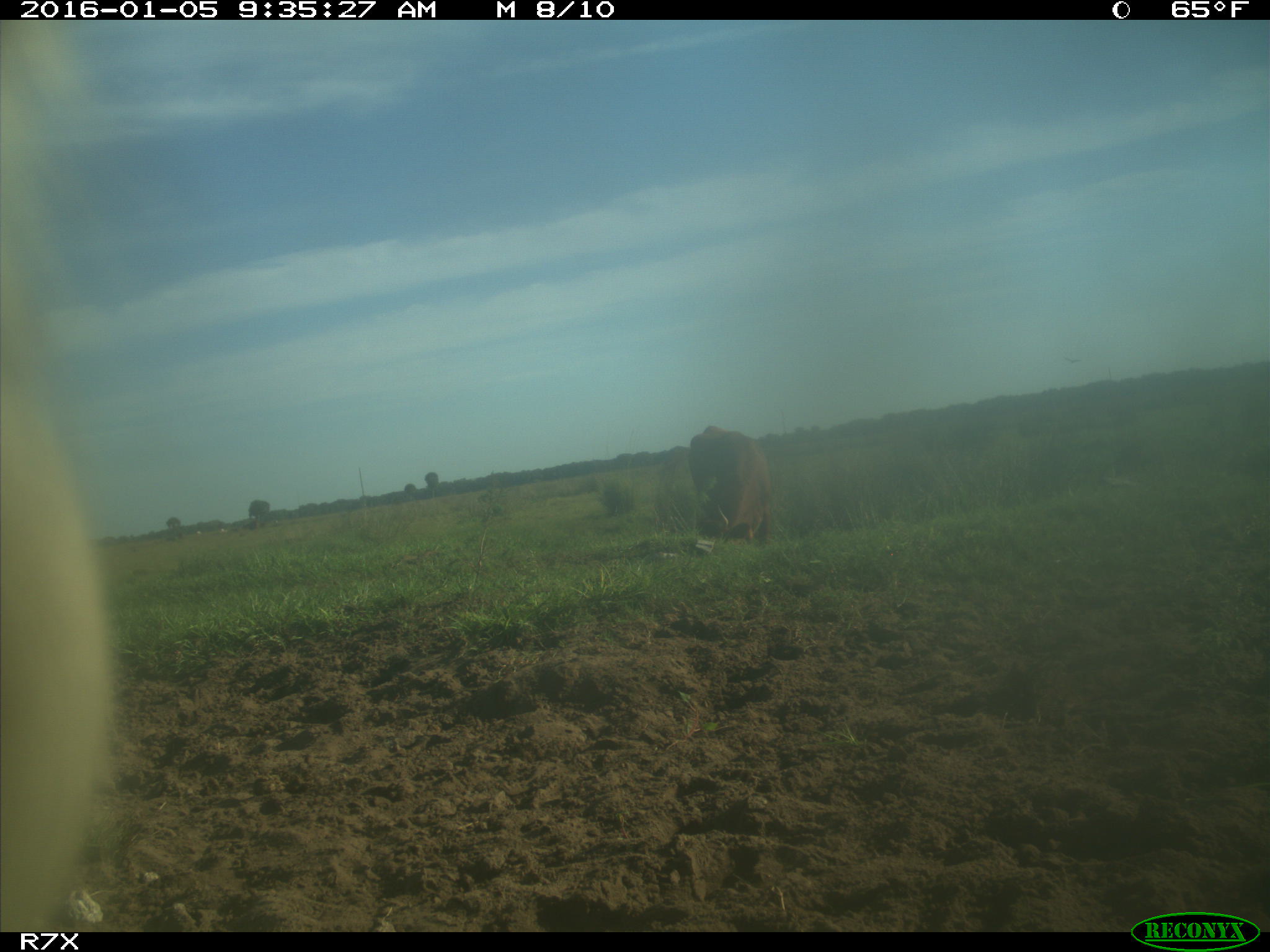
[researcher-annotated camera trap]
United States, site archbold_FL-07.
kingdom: Animalia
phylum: Chordata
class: Mammalia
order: Artiodactyla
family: Bovidae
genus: Bos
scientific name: Bos taurus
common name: domestic cow